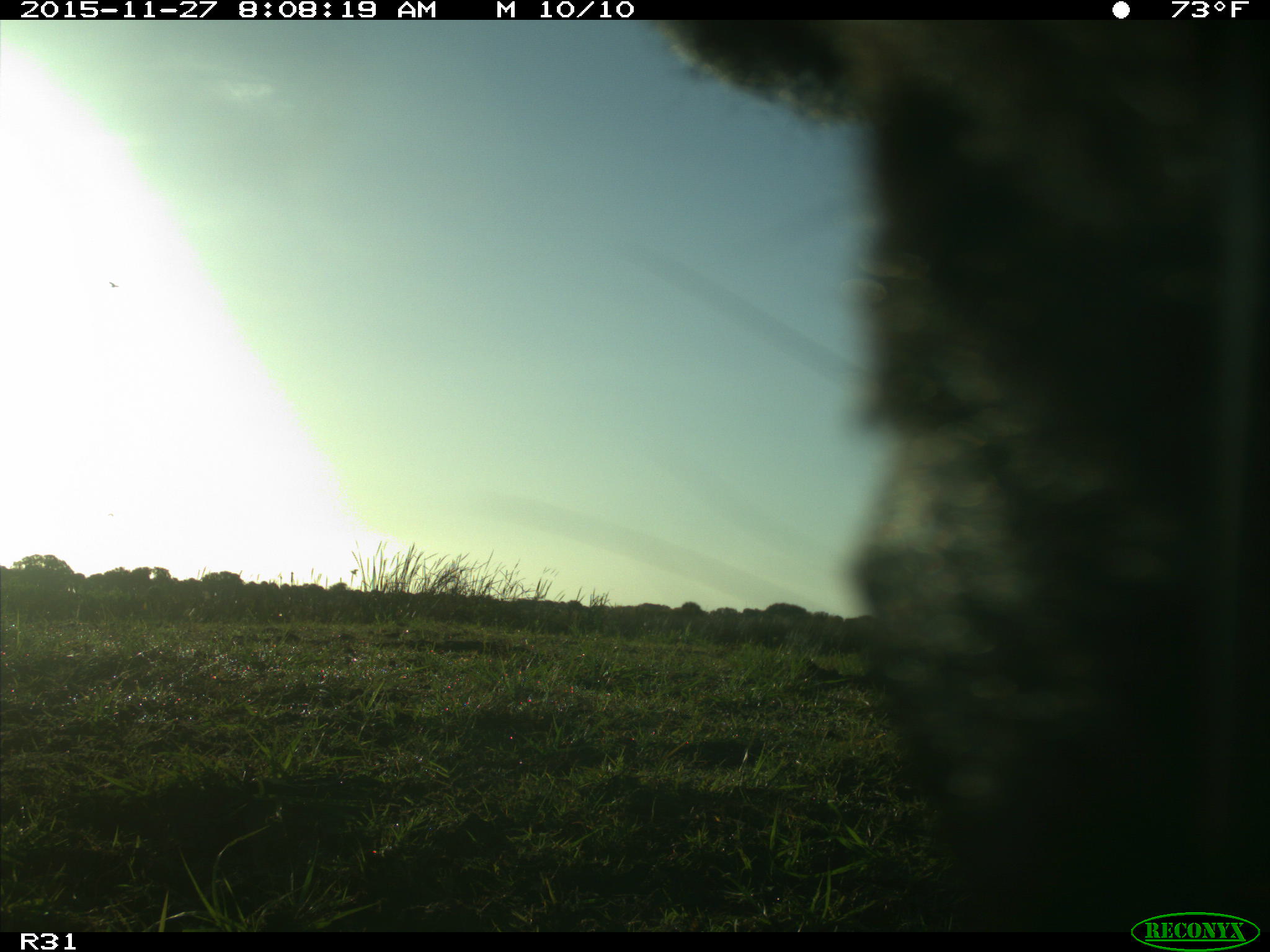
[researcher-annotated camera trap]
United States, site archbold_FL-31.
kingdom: Animalia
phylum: Chordata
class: Mammalia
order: Artiodactyla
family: Bovidae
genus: Bos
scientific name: Bos taurus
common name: domestic cow